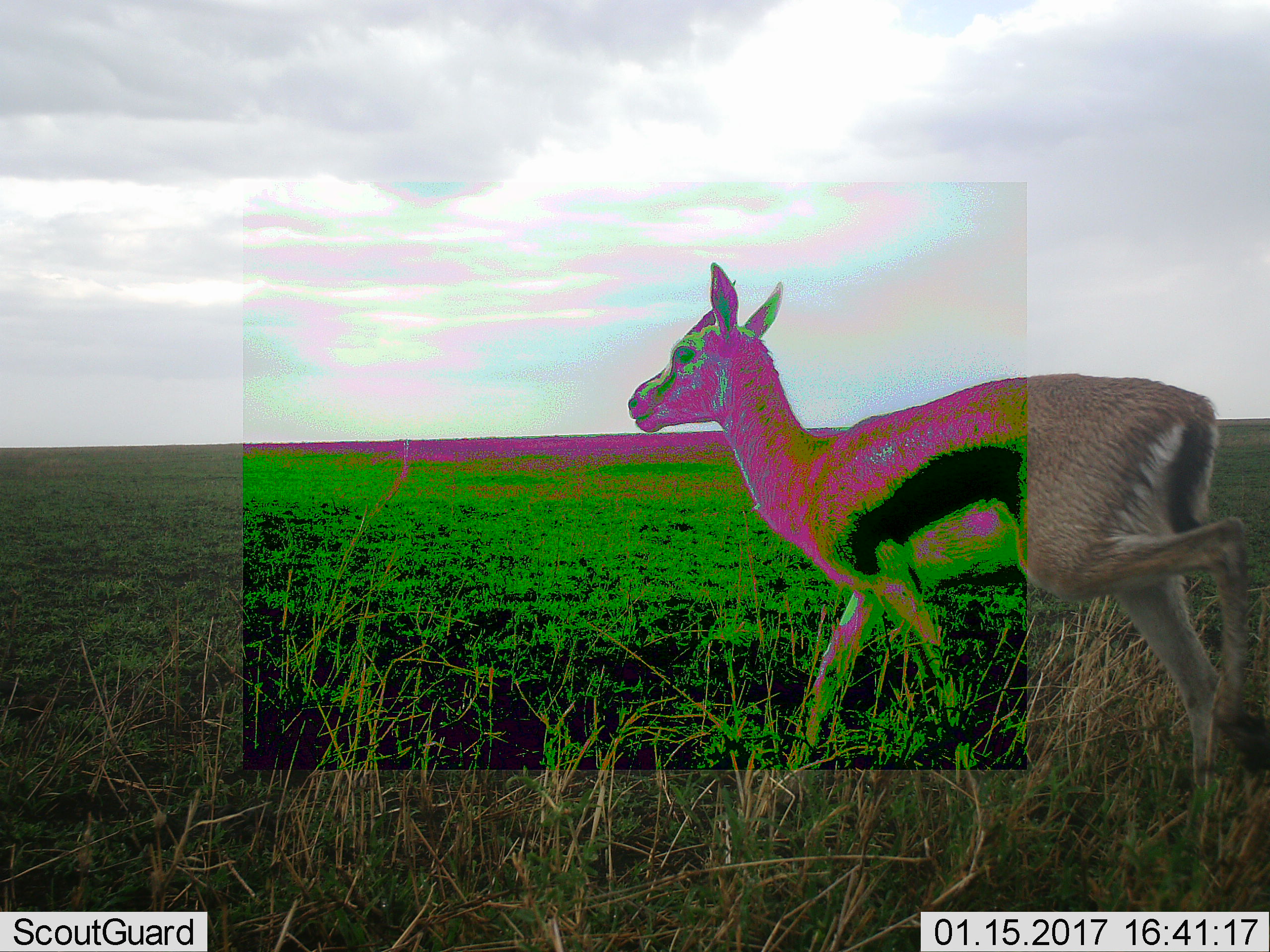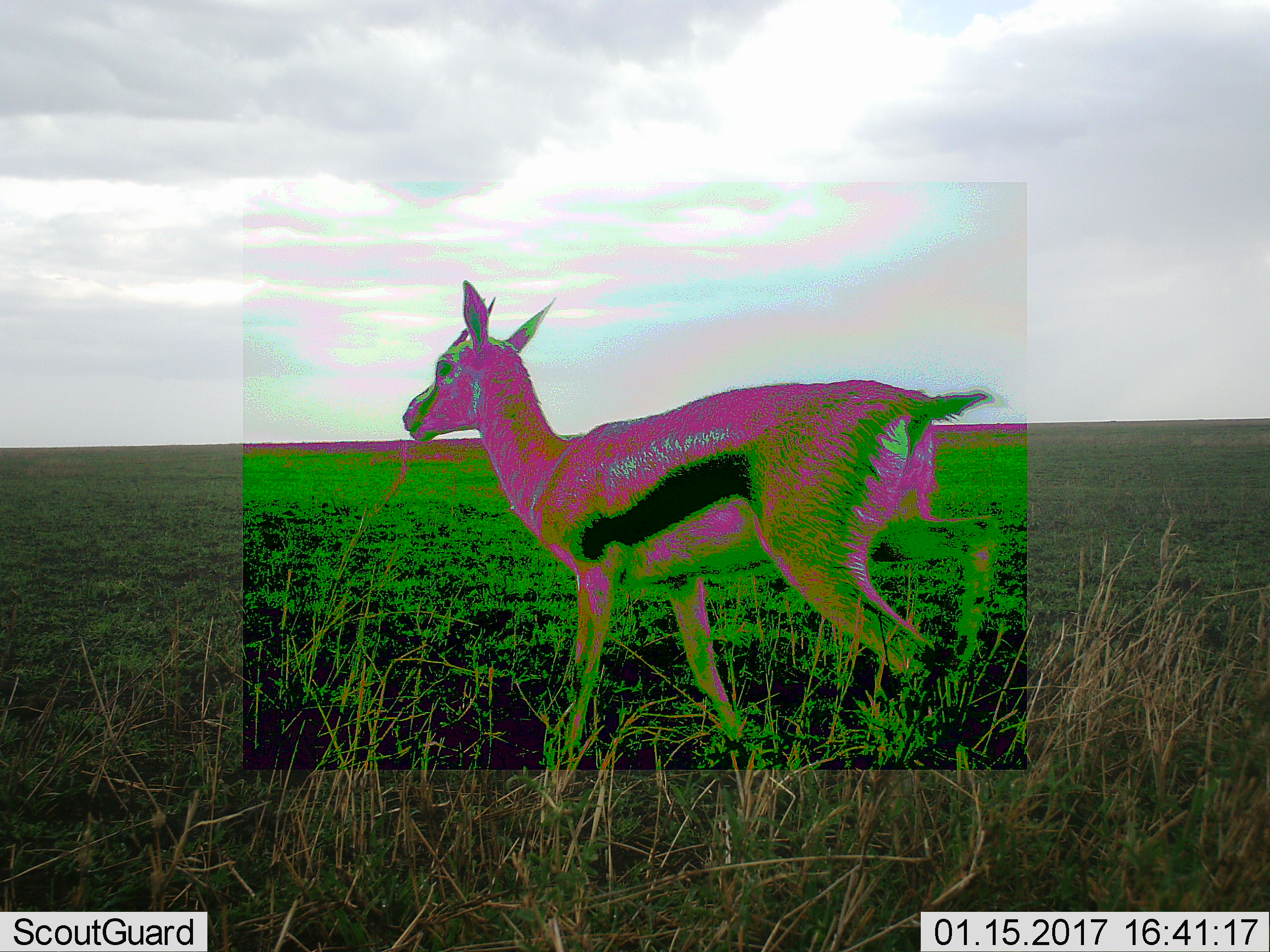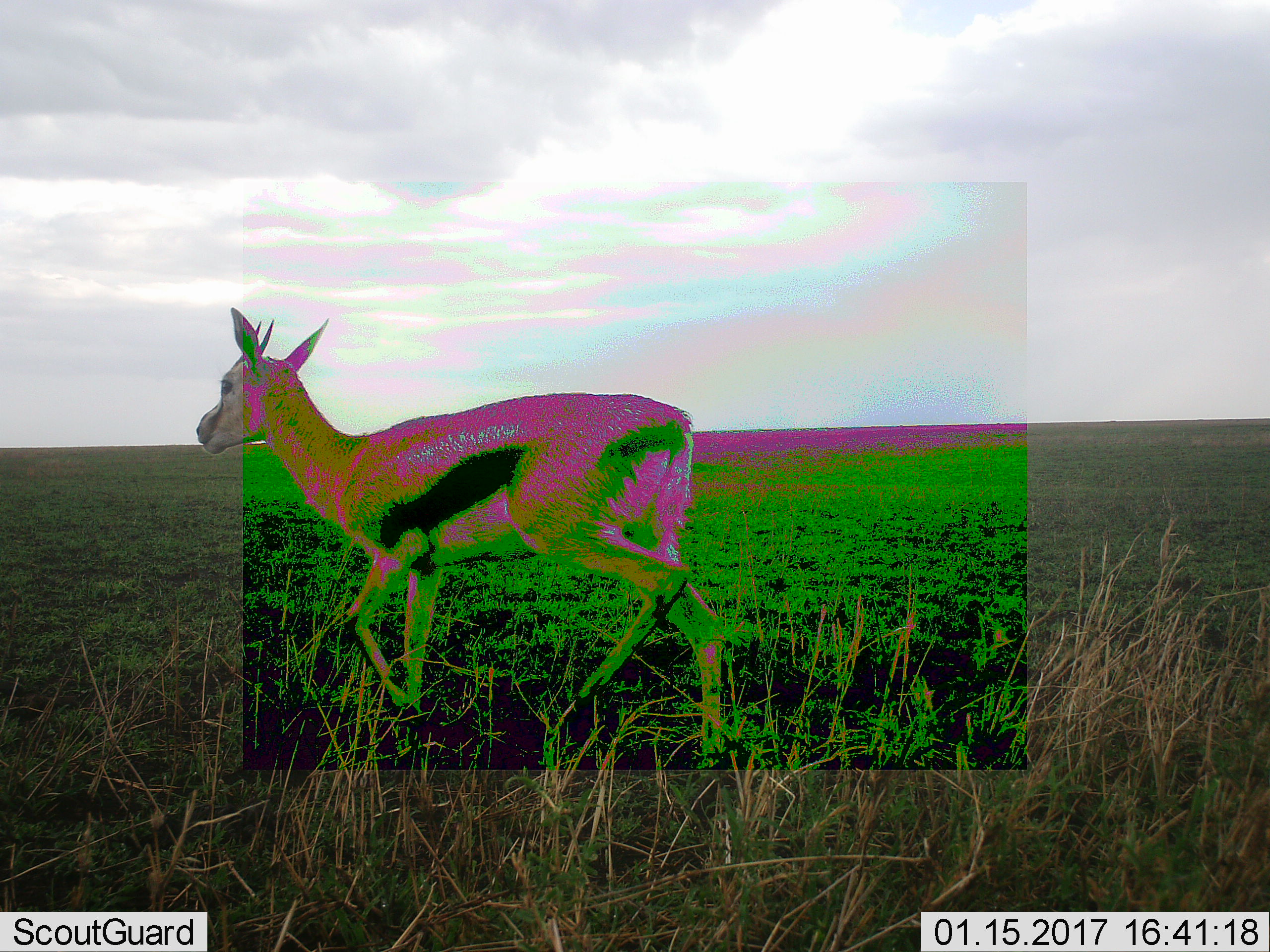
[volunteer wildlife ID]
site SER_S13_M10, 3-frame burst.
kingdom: Animalia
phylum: Chordata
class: Mammalia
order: Artiodactyla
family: Bovidae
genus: Eudorcas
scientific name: Eudorcas thomsonii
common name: thomson's gazelle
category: gazellethomsons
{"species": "gazellethomsons (thomson's gazelle) (Eudorcas thomsonii)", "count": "1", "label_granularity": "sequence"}